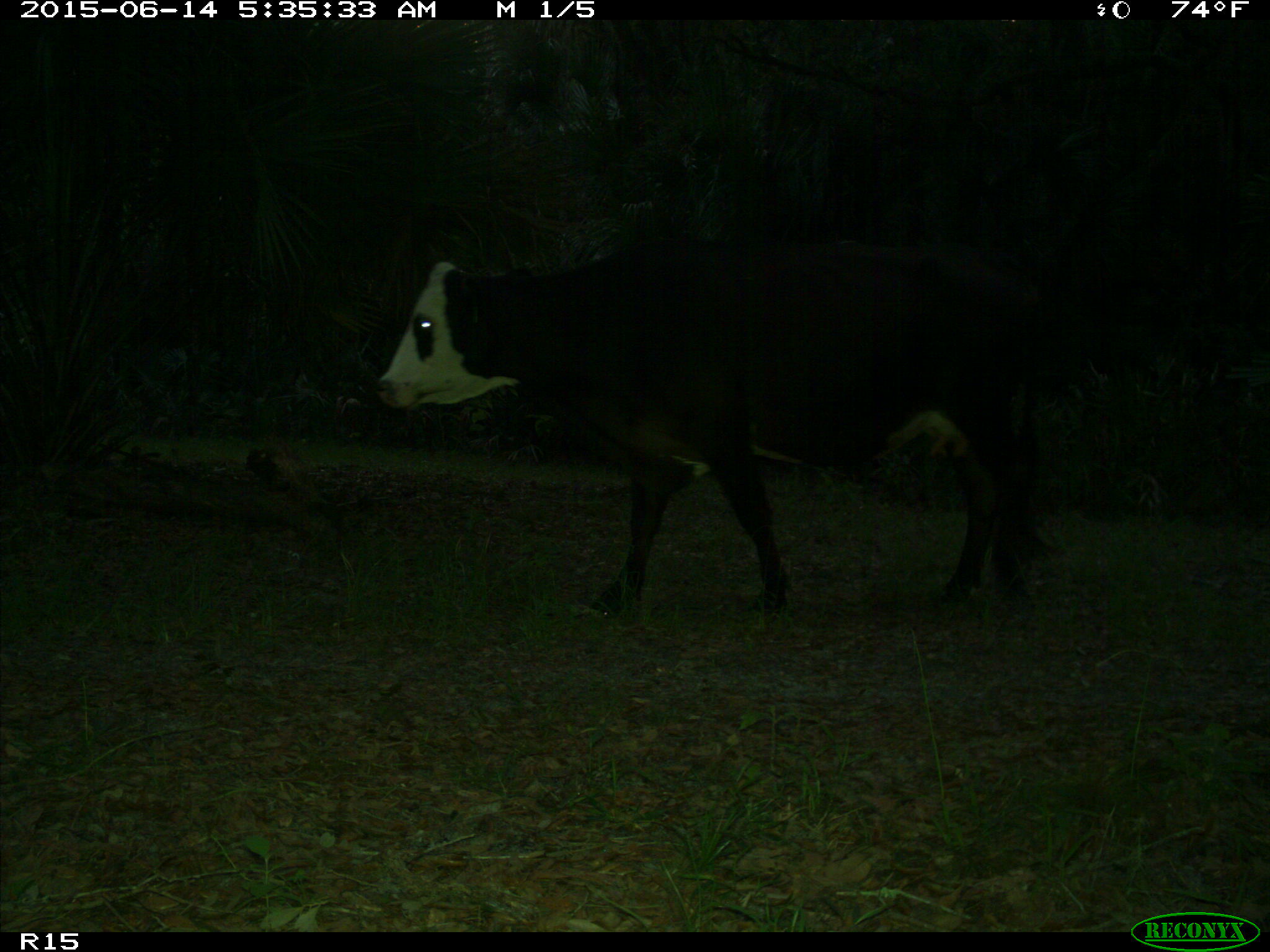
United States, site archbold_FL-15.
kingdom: Animalia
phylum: Chordata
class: Mammalia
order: Artiodactyla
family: Bovidae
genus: Bos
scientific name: Bos taurus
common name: domestic cow